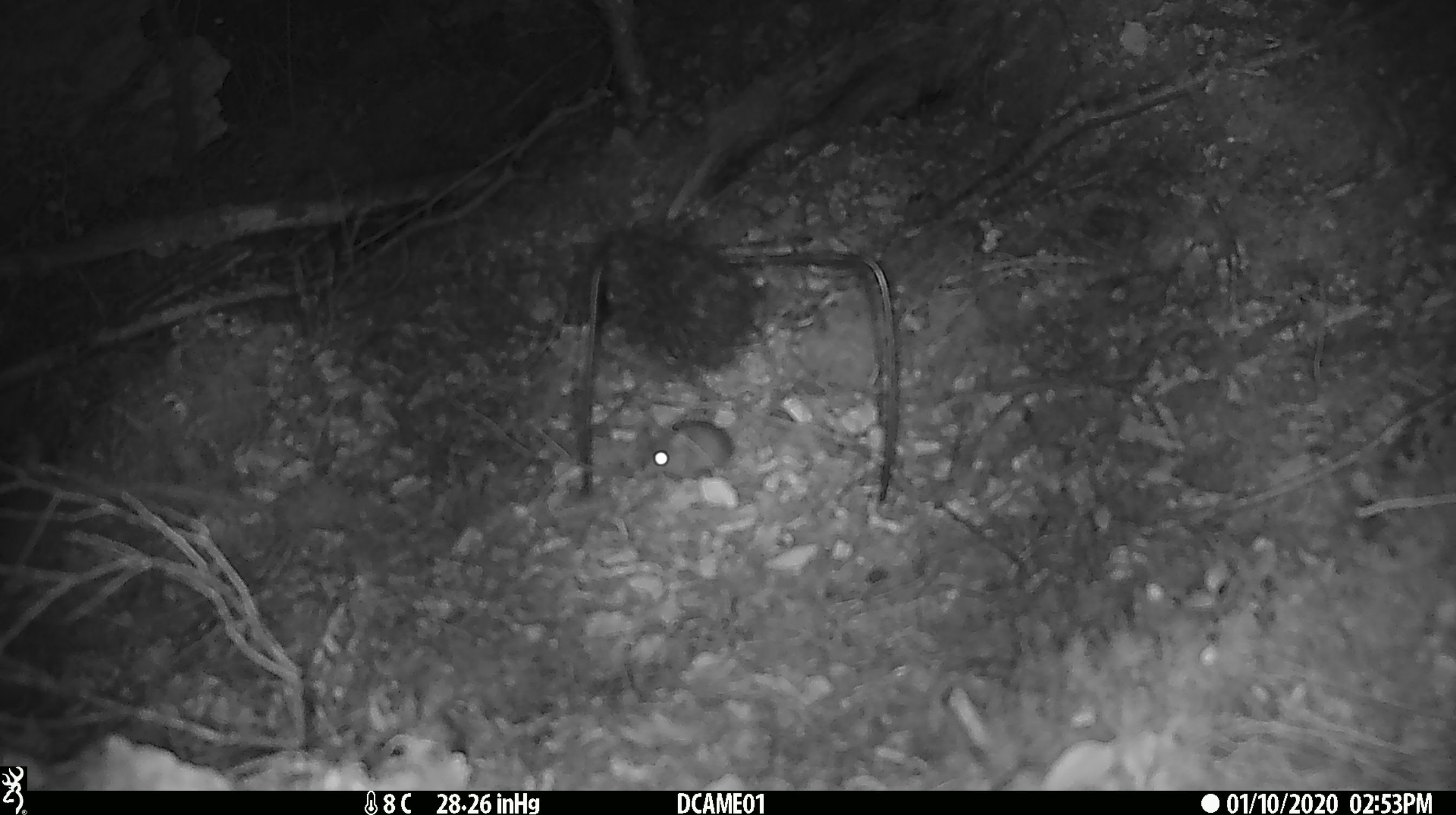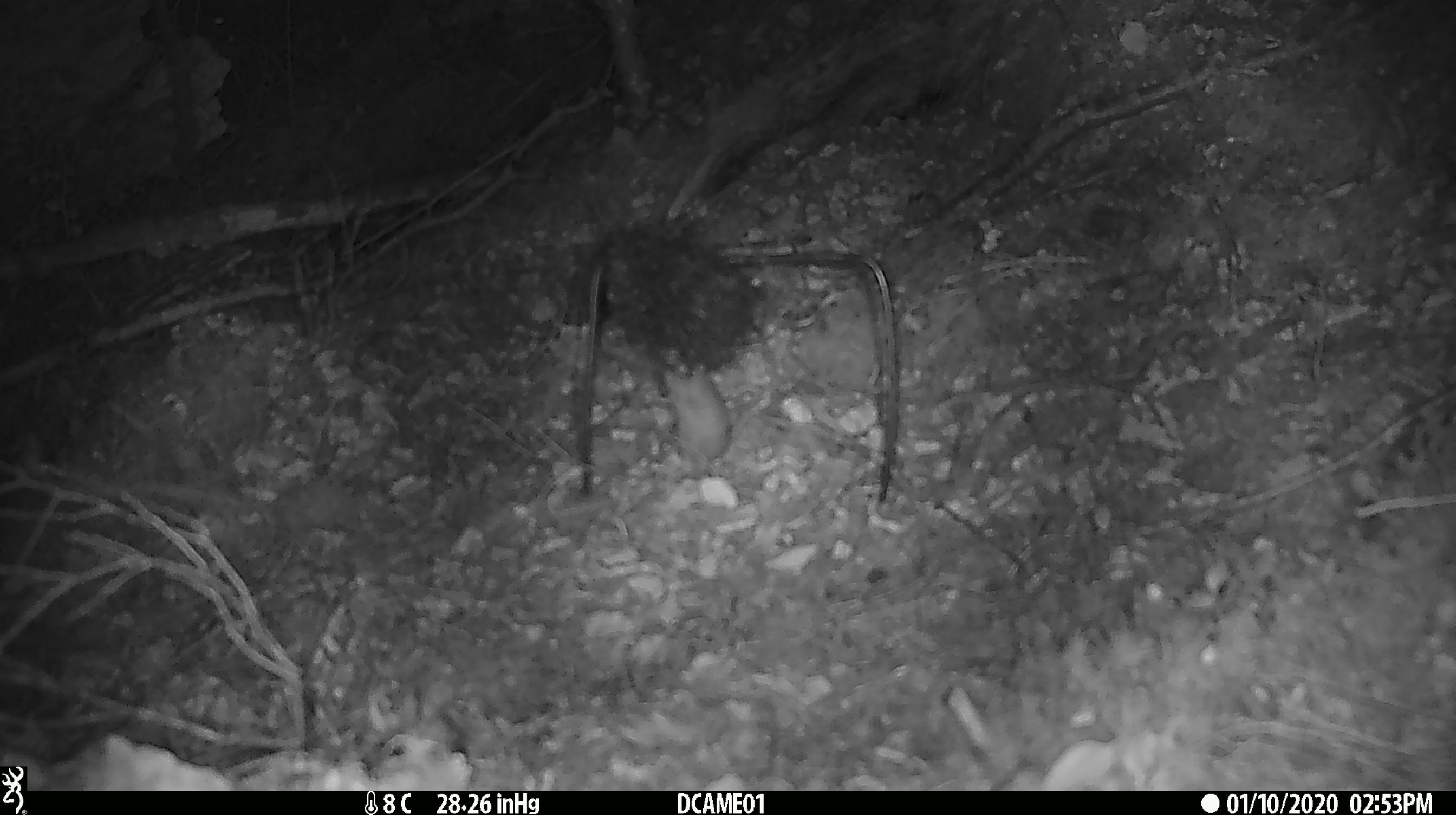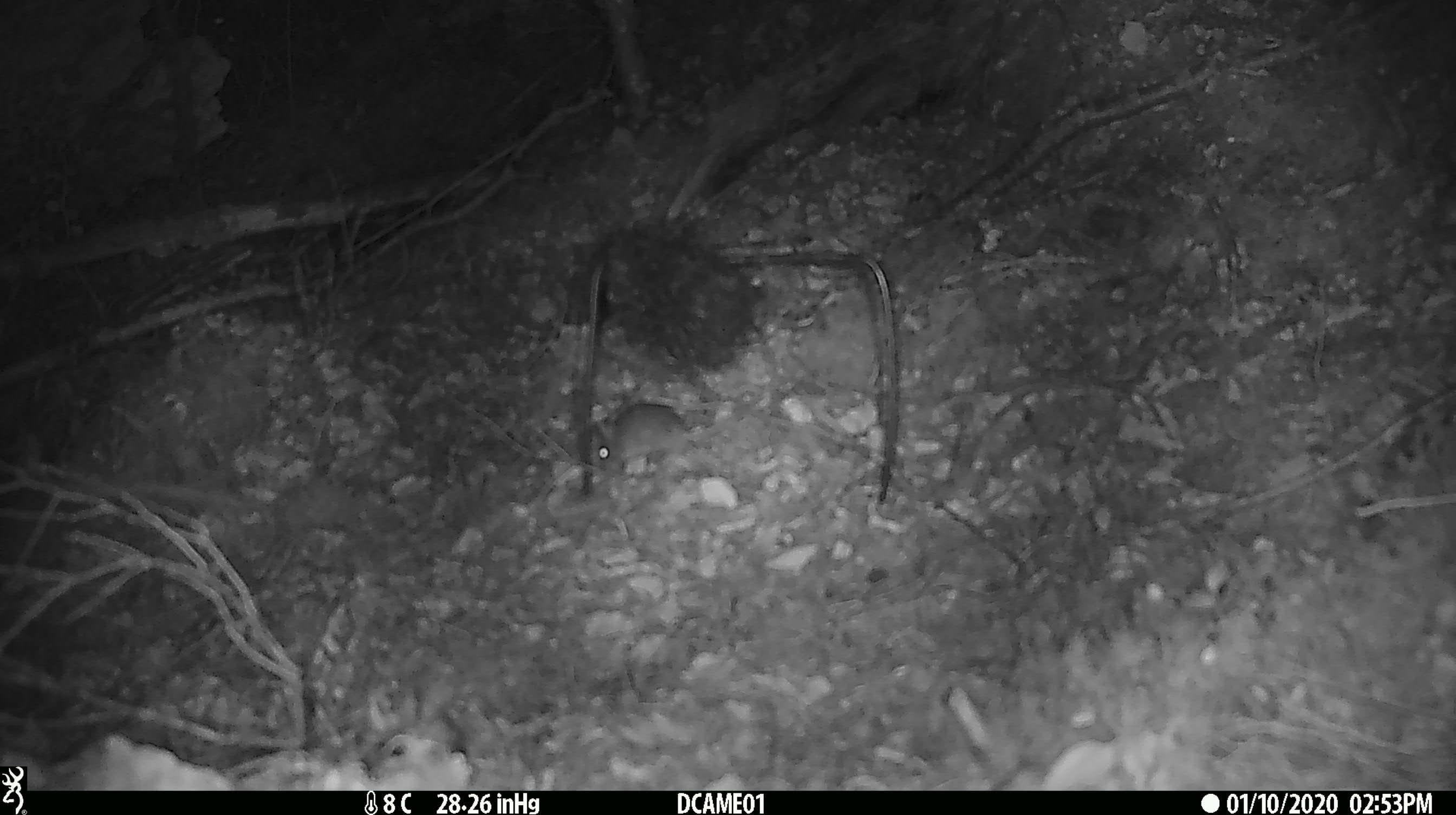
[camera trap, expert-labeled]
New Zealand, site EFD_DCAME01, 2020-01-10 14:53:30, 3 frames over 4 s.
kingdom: Animalia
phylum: Chordata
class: Mammalia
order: Rodentia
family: Muridae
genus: Mus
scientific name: Mus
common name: mouse